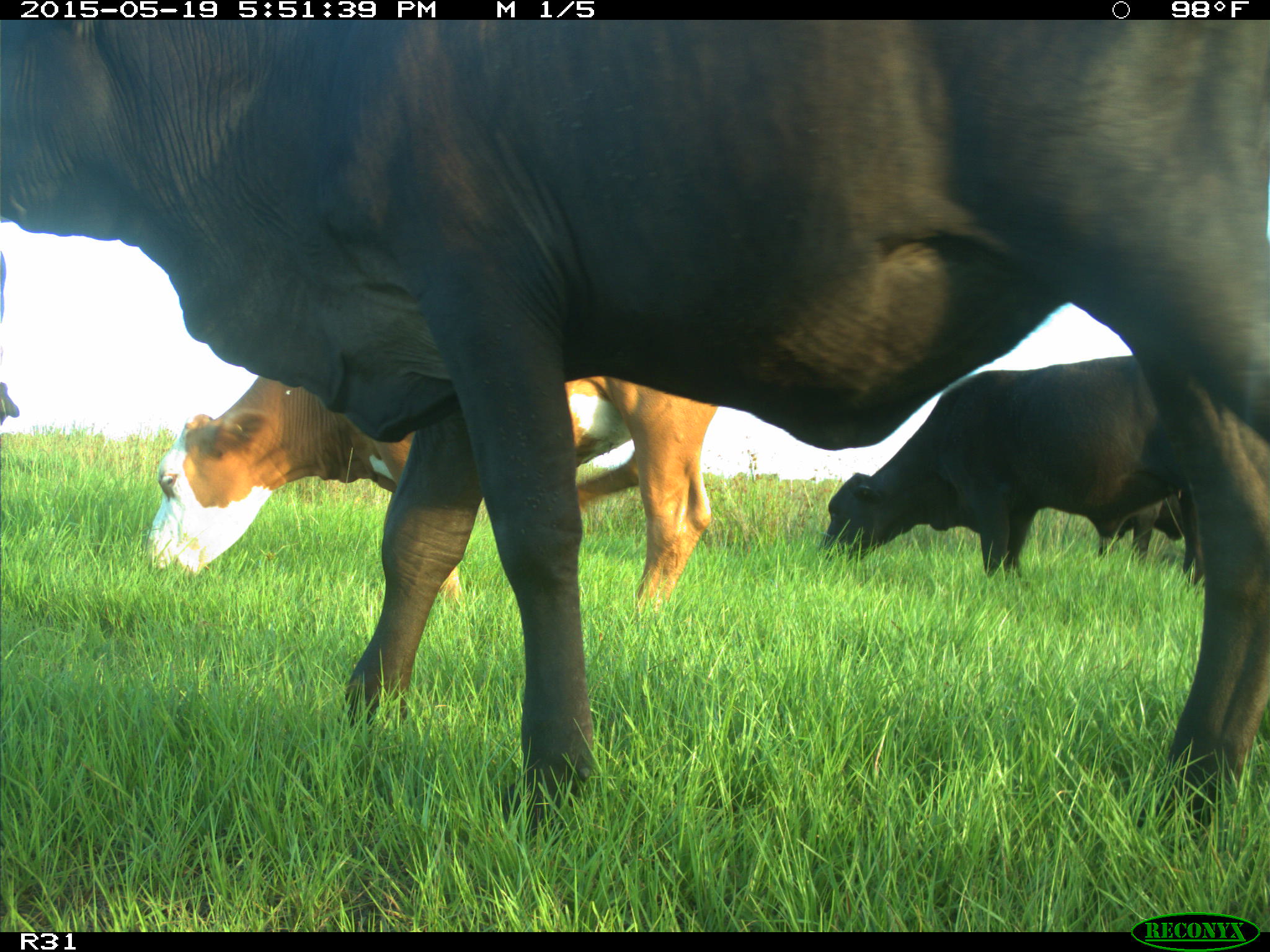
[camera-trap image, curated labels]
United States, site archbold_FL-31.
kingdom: Animalia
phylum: Chordata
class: Mammalia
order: Artiodactyla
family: Bovidae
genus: Bos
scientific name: Bos taurus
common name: domestic cow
Bos taurus (domestic cow).